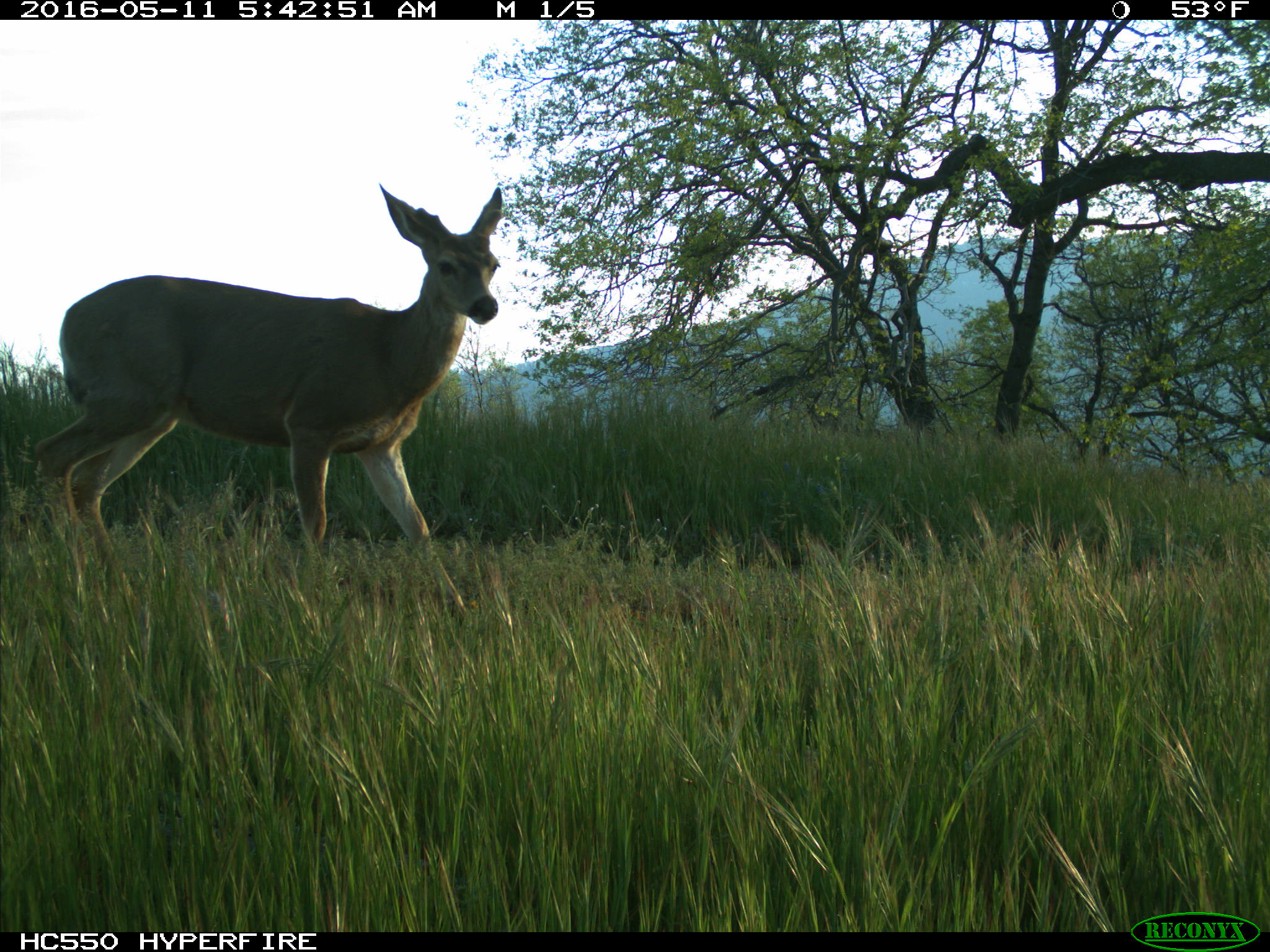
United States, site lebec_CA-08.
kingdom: Animalia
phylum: Chordata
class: Mammalia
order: Artiodactyla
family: Cervidae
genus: Odocoileus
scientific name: Odocoileus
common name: deer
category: unidentified deer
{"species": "unidentified deer (deer) (Odocoileus)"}